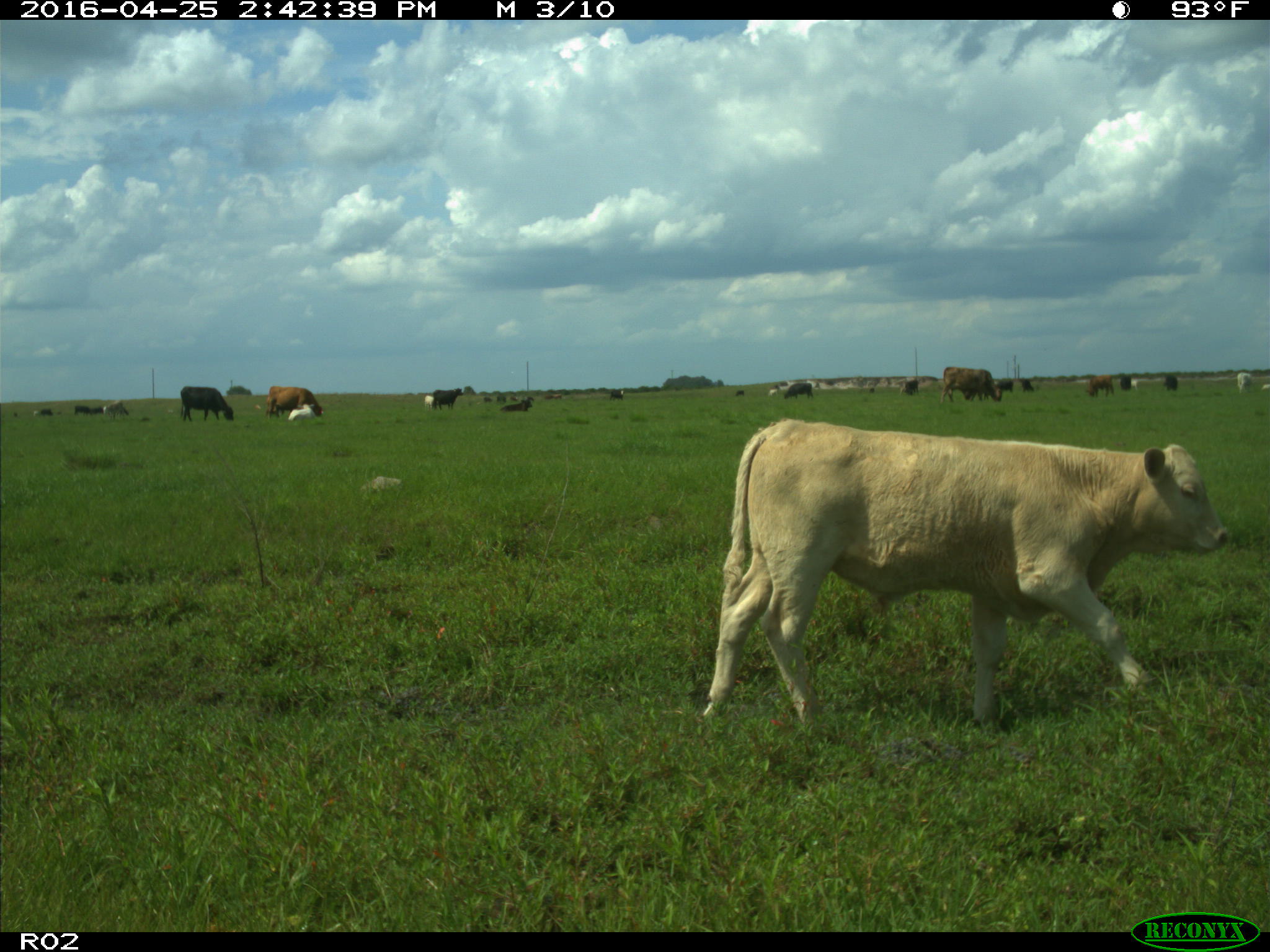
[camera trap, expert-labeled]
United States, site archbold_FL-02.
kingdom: Animalia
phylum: Chordata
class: Mammalia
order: Artiodactyla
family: Bovidae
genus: Bos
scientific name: Bos taurus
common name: domestic cow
Bos taurus (domestic cow).